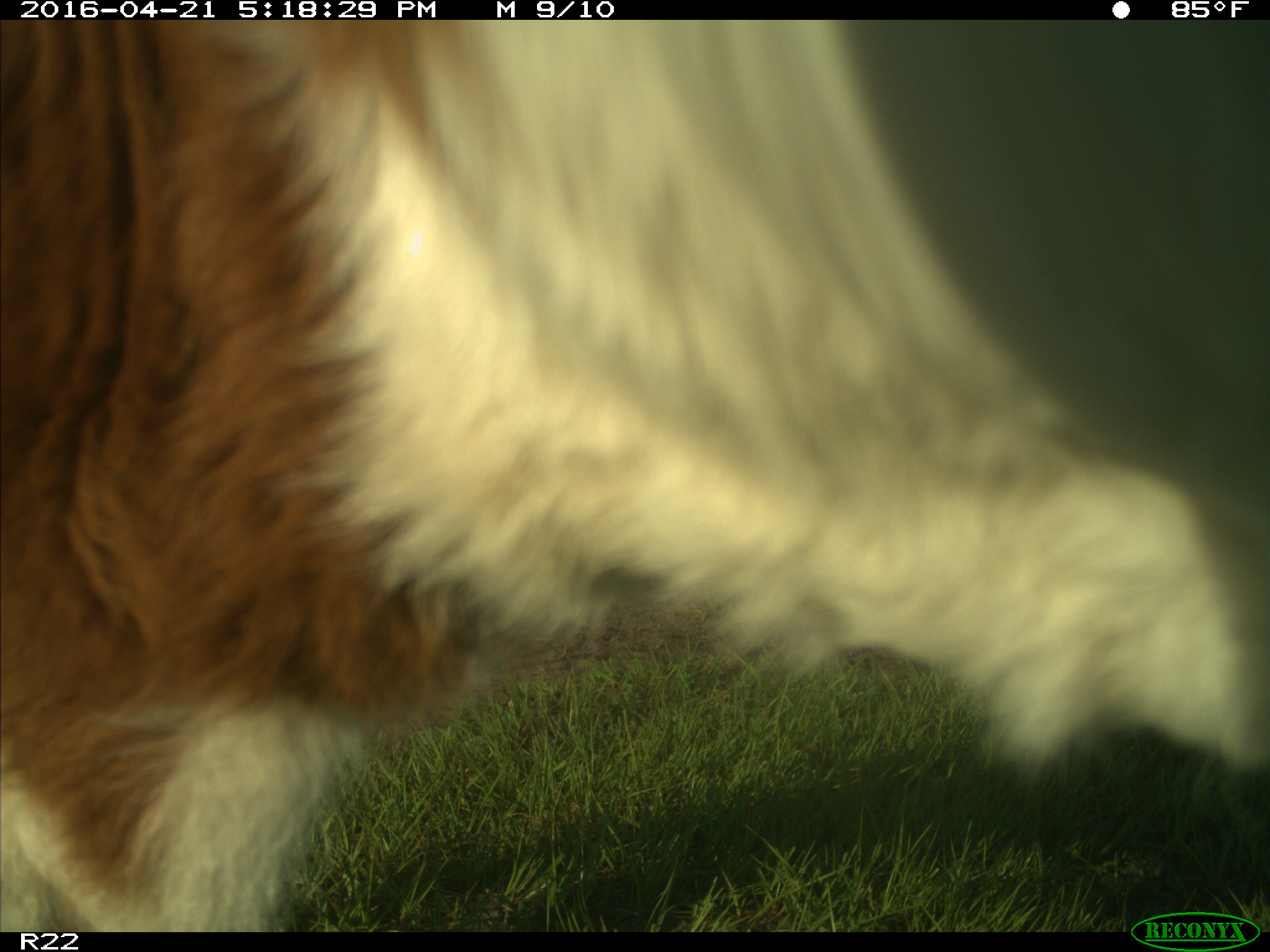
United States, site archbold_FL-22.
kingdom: Animalia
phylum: Chordata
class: Mammalia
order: Artiodactyla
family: Bovidae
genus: Bos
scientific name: Bos taurus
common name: domestic cow